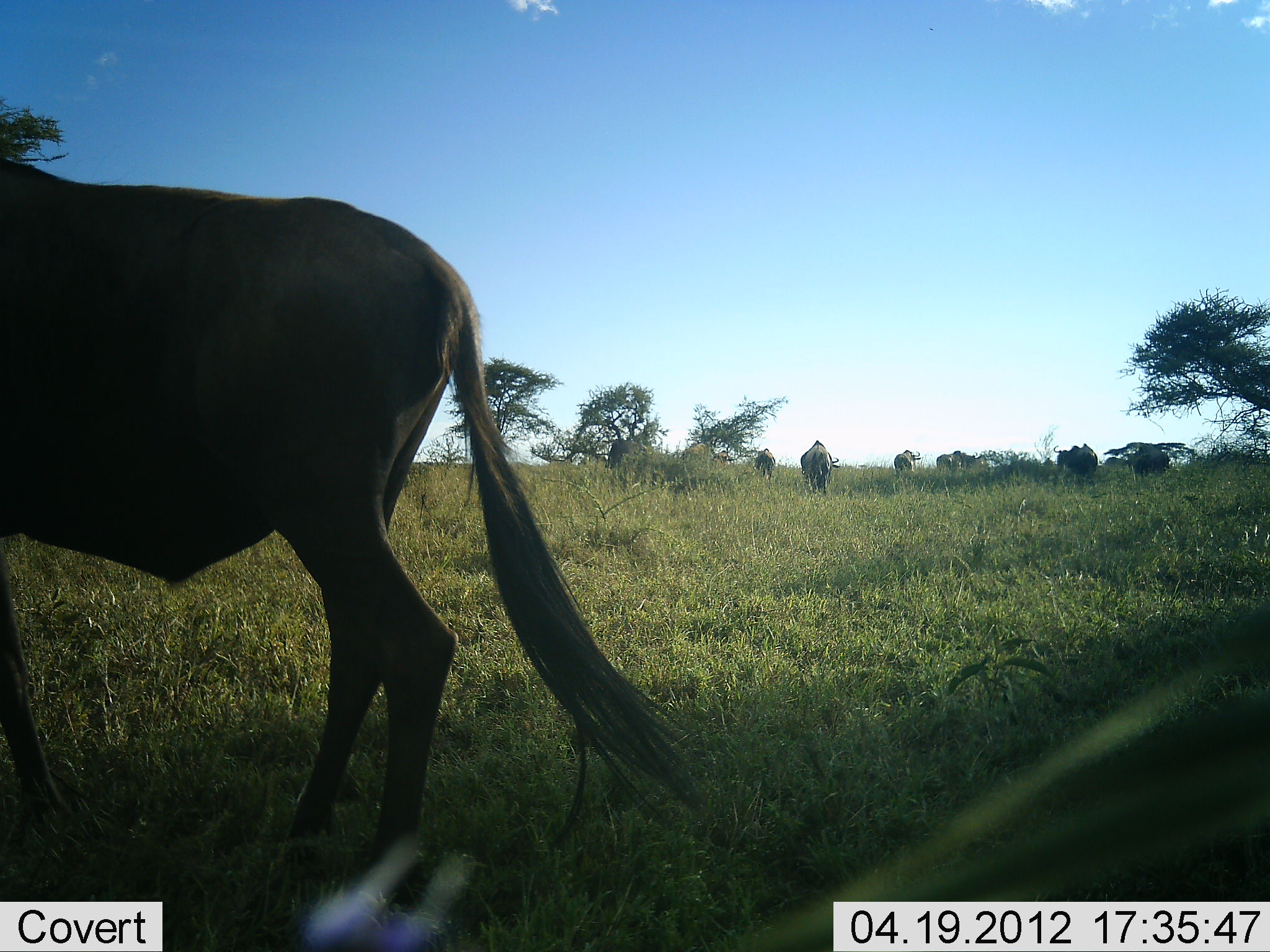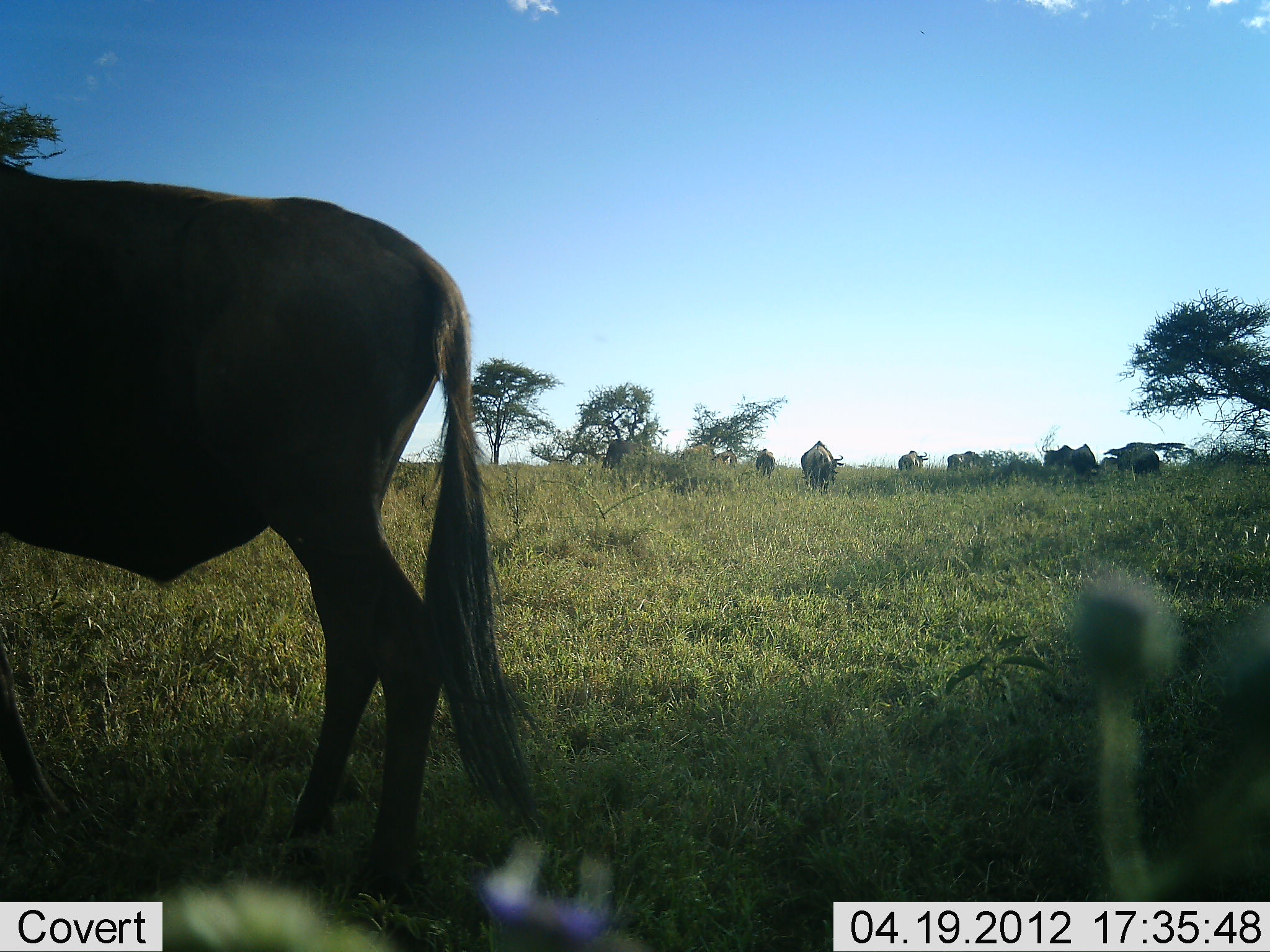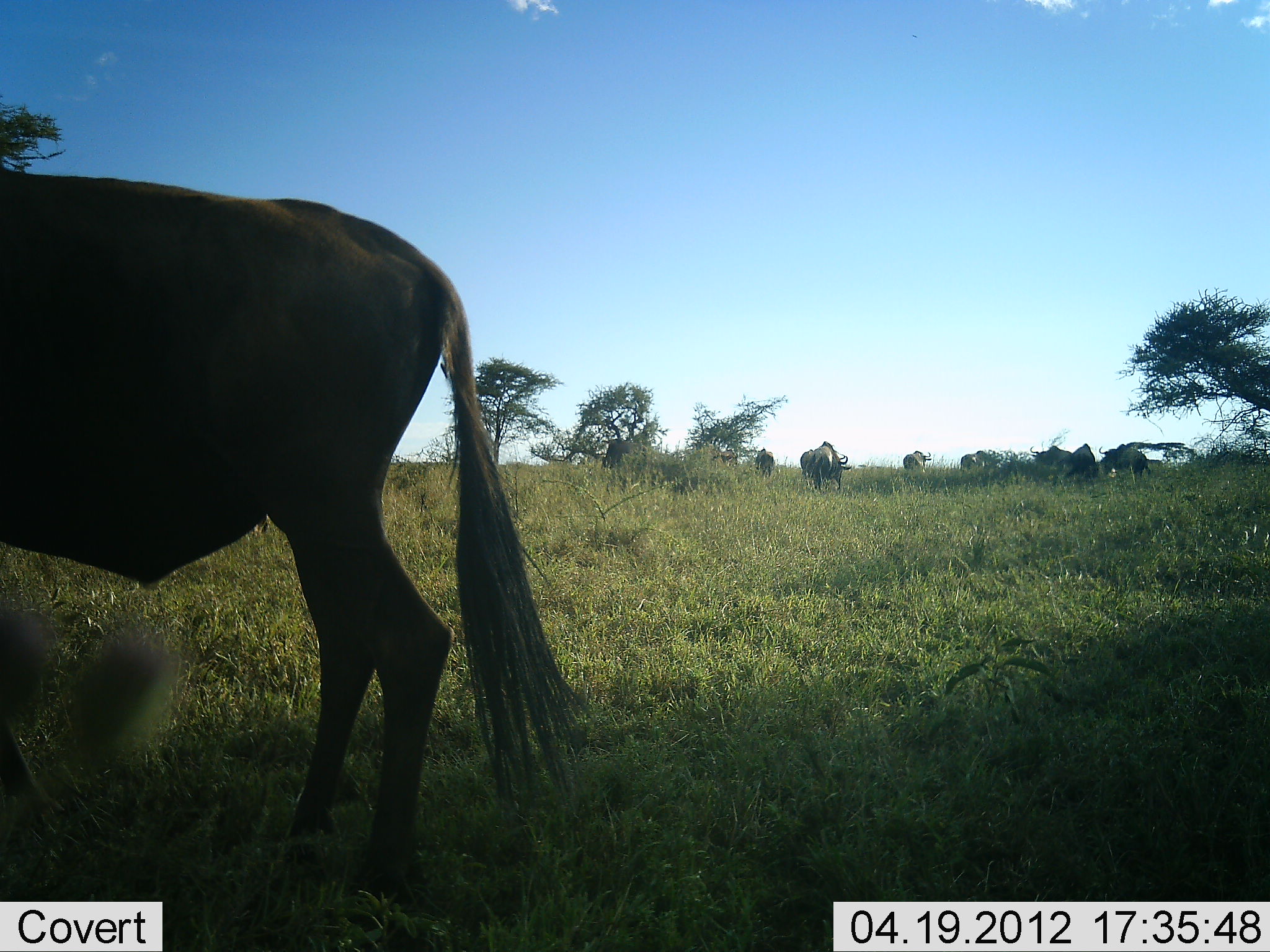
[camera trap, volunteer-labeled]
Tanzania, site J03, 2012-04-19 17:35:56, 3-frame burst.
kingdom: Animalia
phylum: Chordata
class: Mammalia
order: Artiodactyla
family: Bovidae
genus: Connochaetes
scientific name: Connochaetes taurinus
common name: blue wildebeest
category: wildebeest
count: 8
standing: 71%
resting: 21%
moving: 43%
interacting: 7%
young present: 0%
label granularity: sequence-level